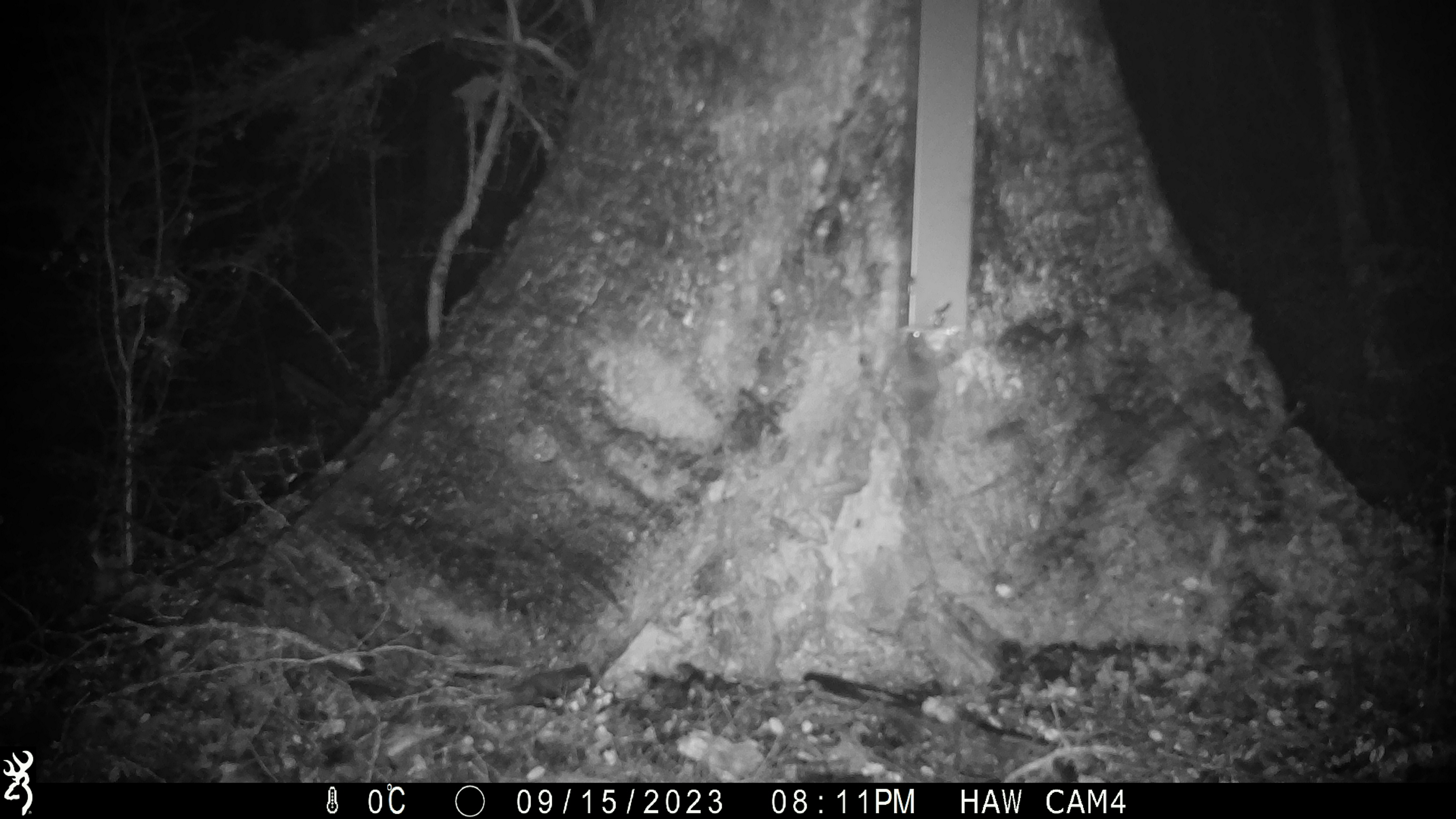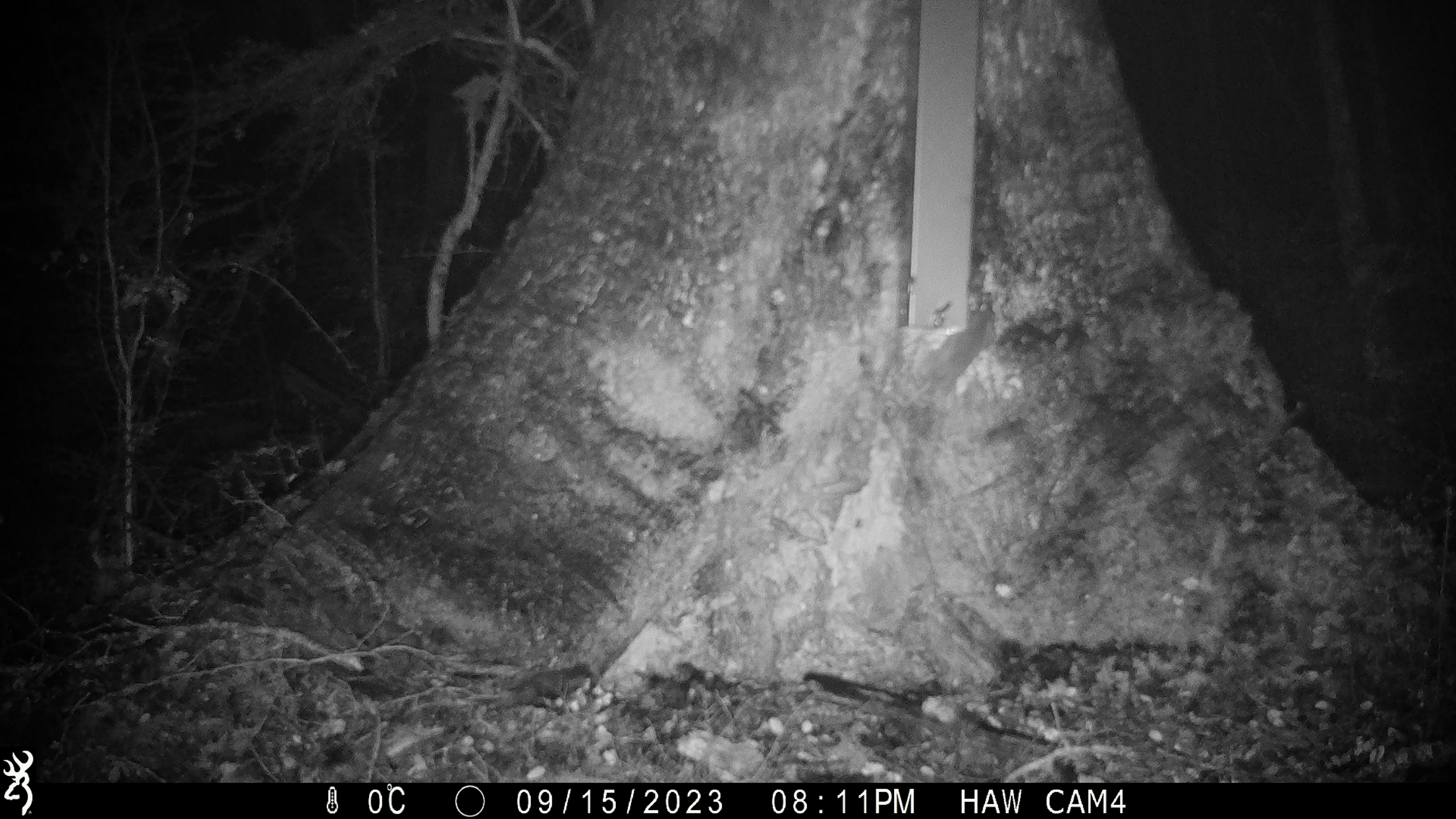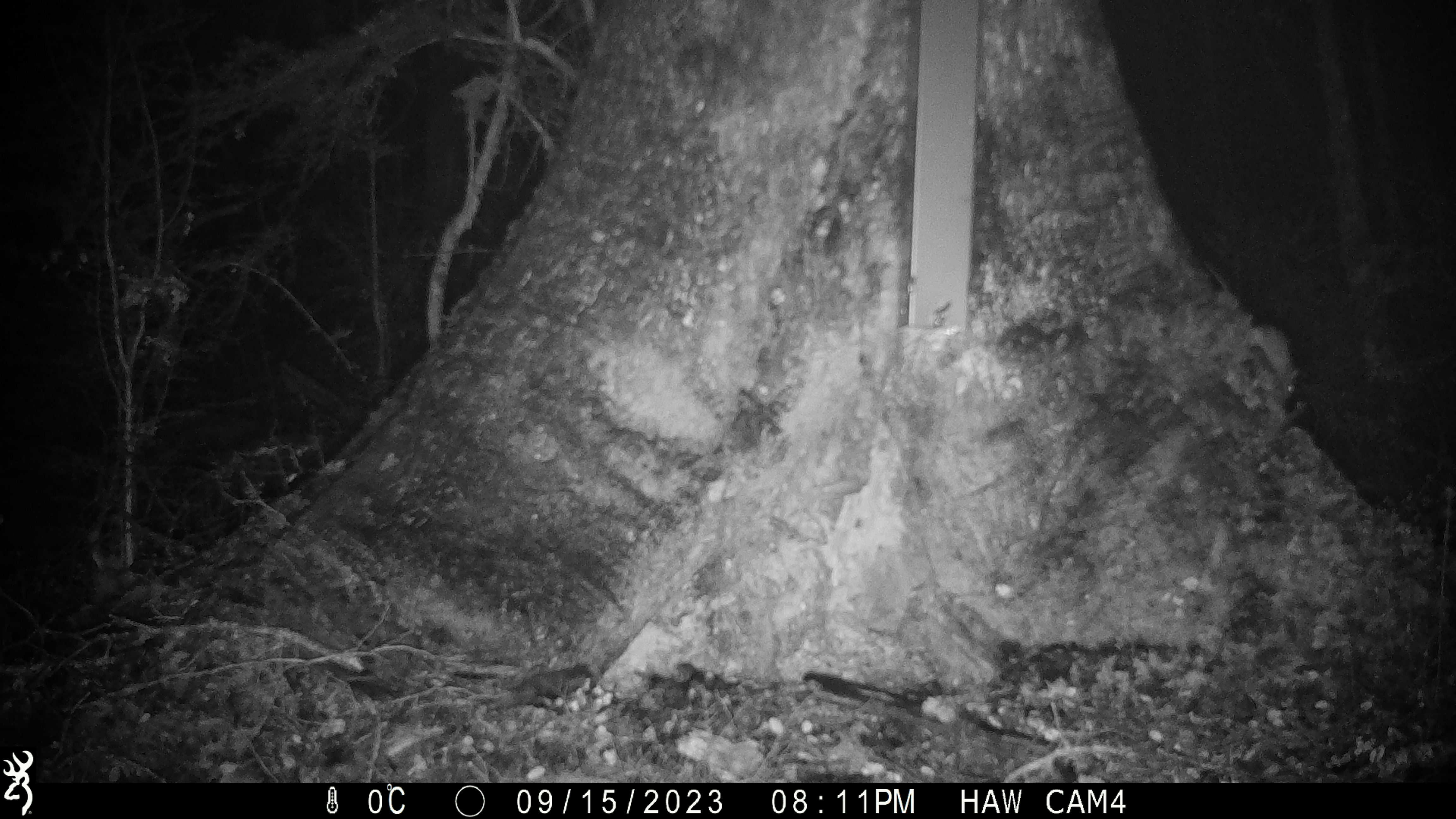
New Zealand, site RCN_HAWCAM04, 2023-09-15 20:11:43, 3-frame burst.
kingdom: Animalia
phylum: Chordata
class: Mammalia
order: Rodentia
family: Muridae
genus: Mus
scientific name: Mus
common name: mouse